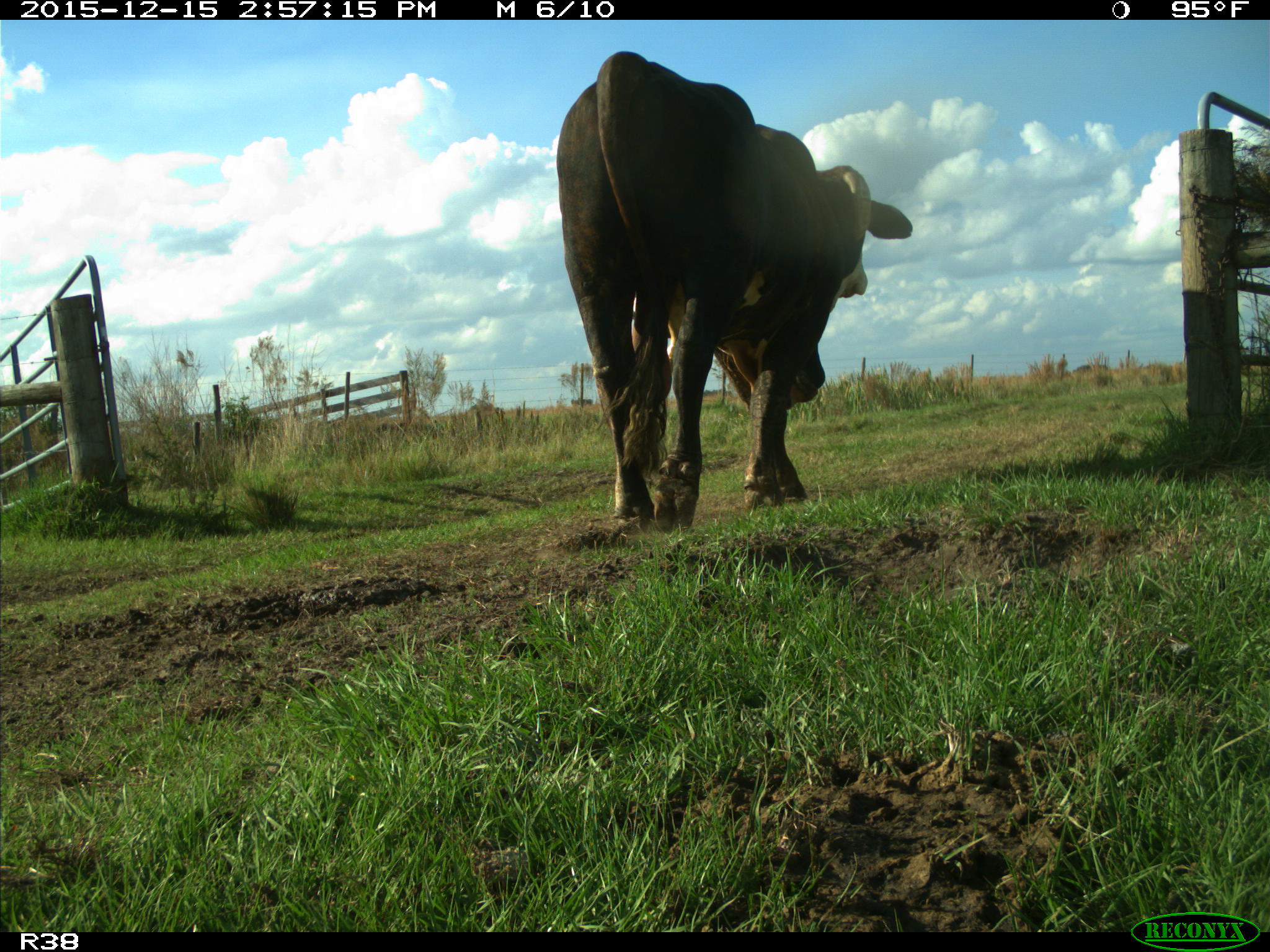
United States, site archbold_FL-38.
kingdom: Animalia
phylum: Chordata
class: Mammalia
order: Artiodactyla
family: Bovidae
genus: Bos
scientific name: Bos taurus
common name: domestic cow